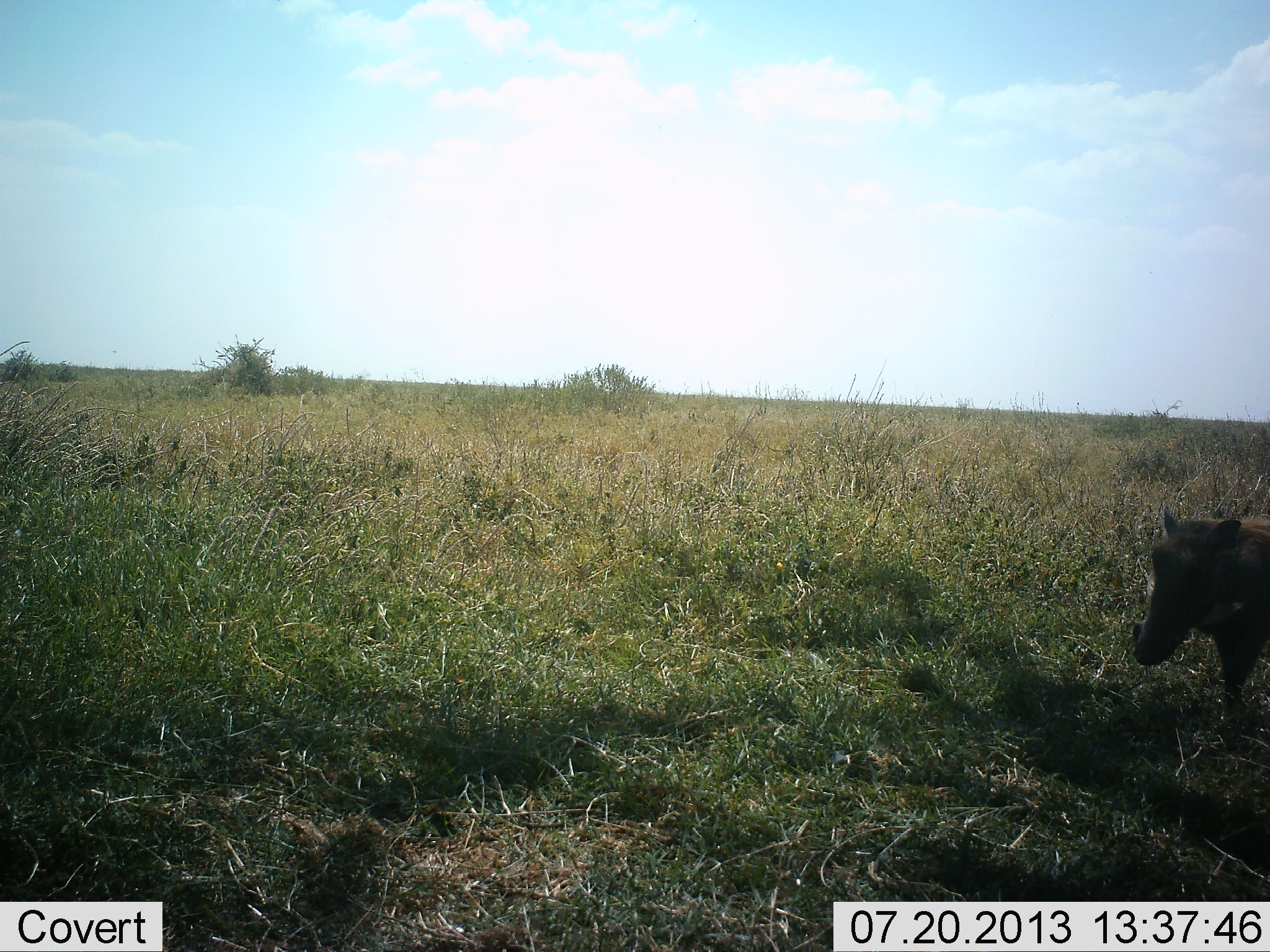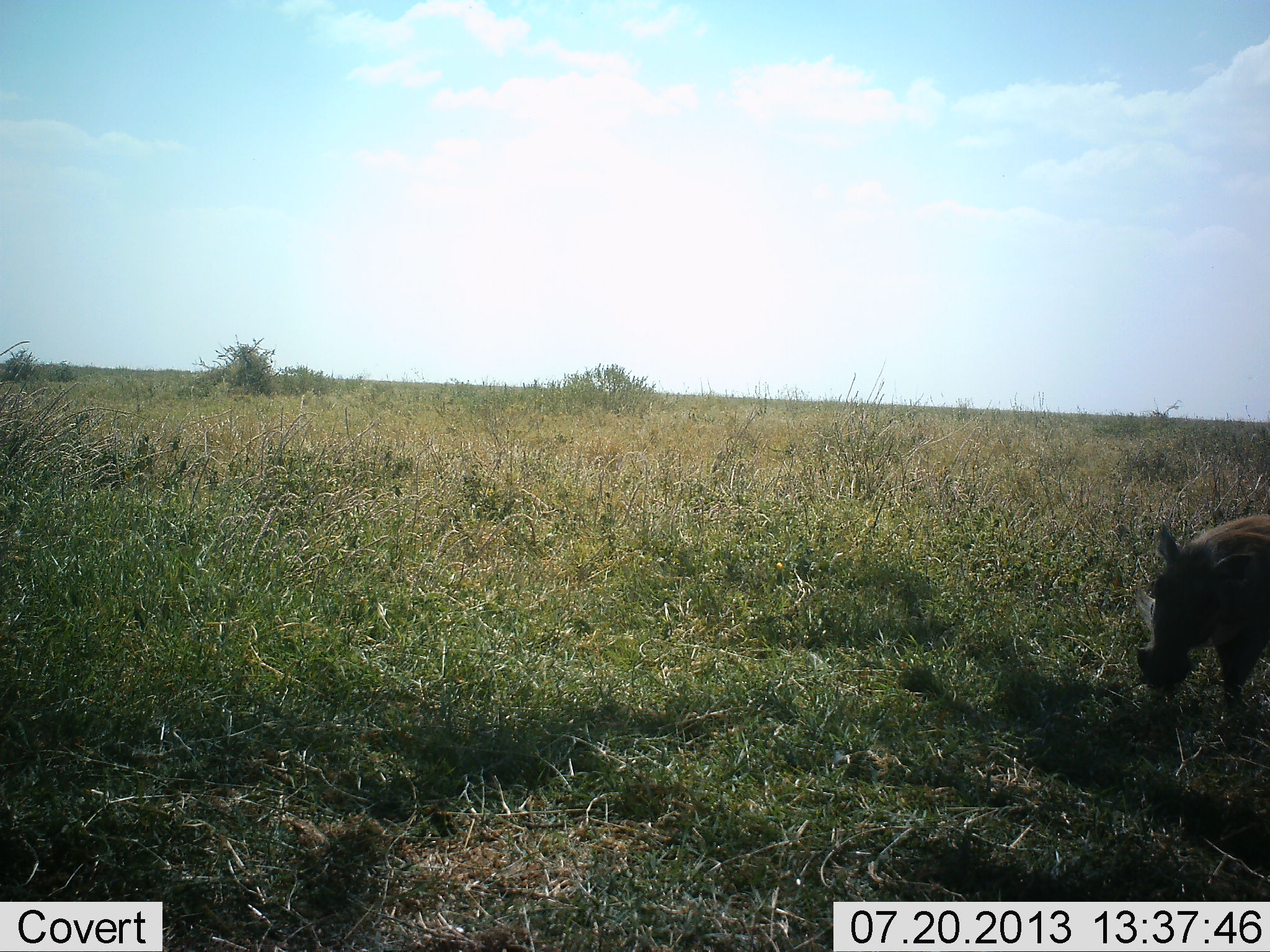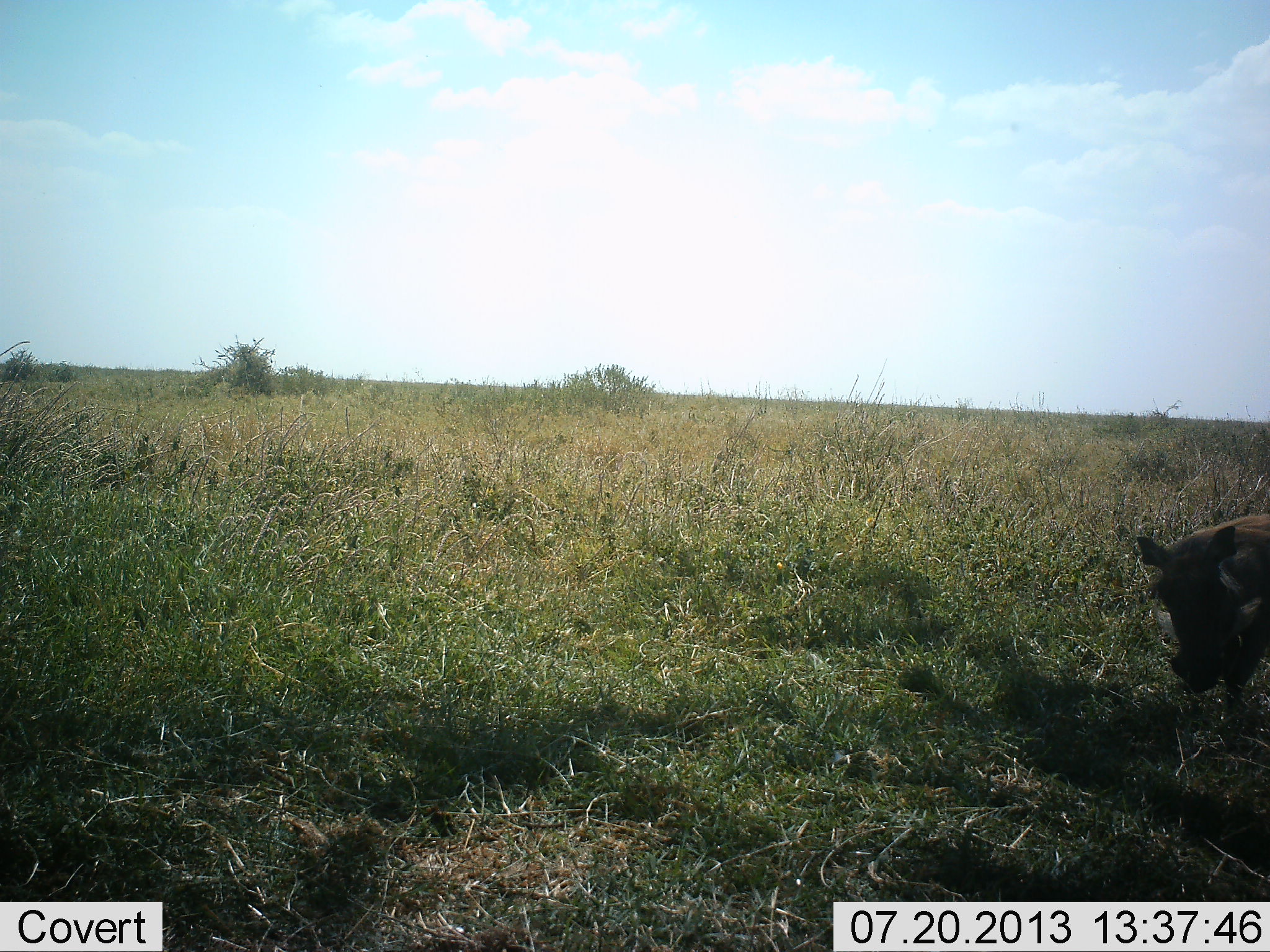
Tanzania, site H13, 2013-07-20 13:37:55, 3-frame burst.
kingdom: Animalia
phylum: Chordata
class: Mammalia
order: Artiodactyla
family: Suidae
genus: Phacochoerus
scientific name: Phacochoerus africanus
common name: warthog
Warthog (Phacochoerus africanus), count 1. Behavior (volunteer vote fractions): standing 52%, resting 0%, moving 13%, interacting 0%. Young present (vote fraction): 0%. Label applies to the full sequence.